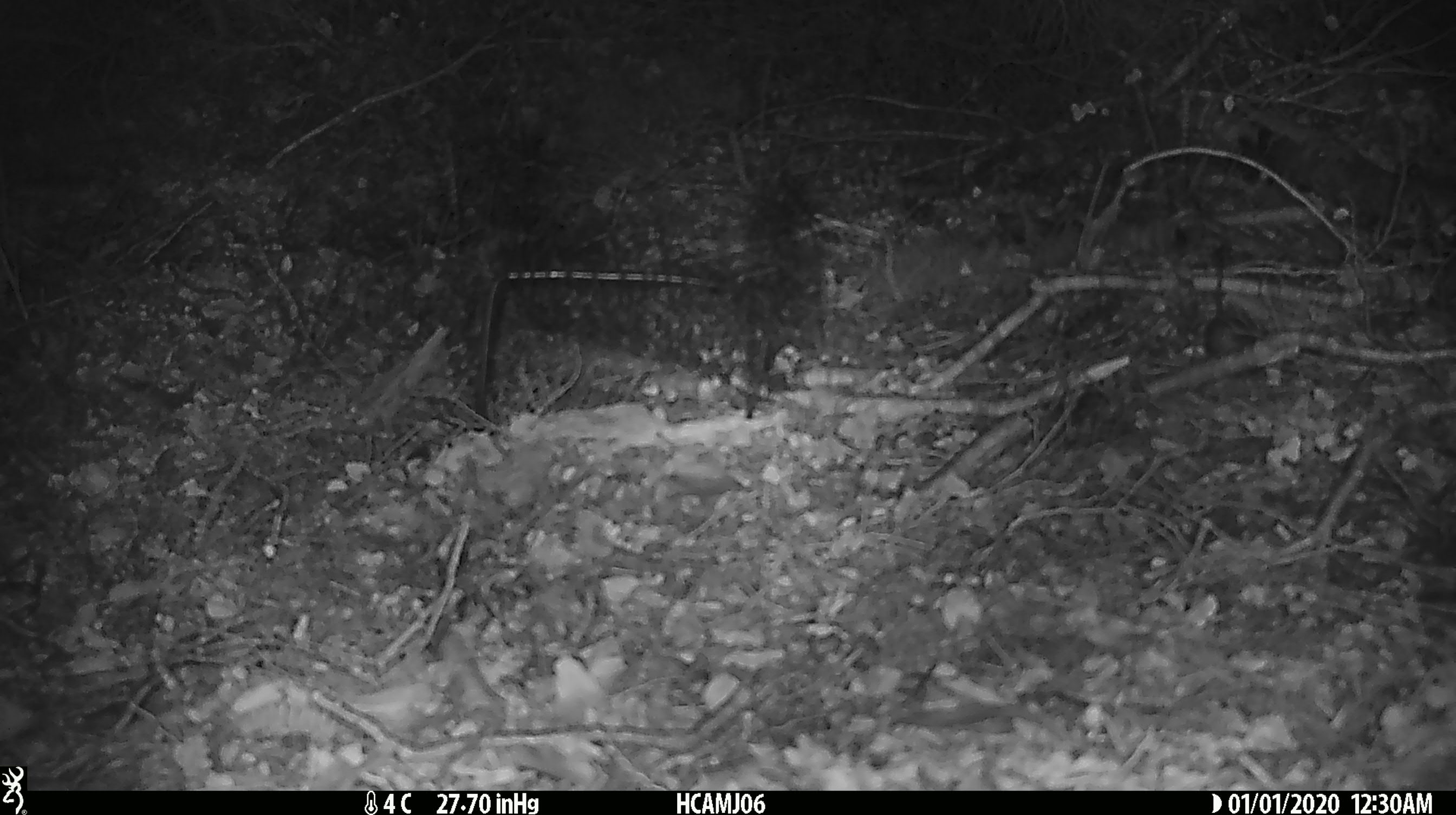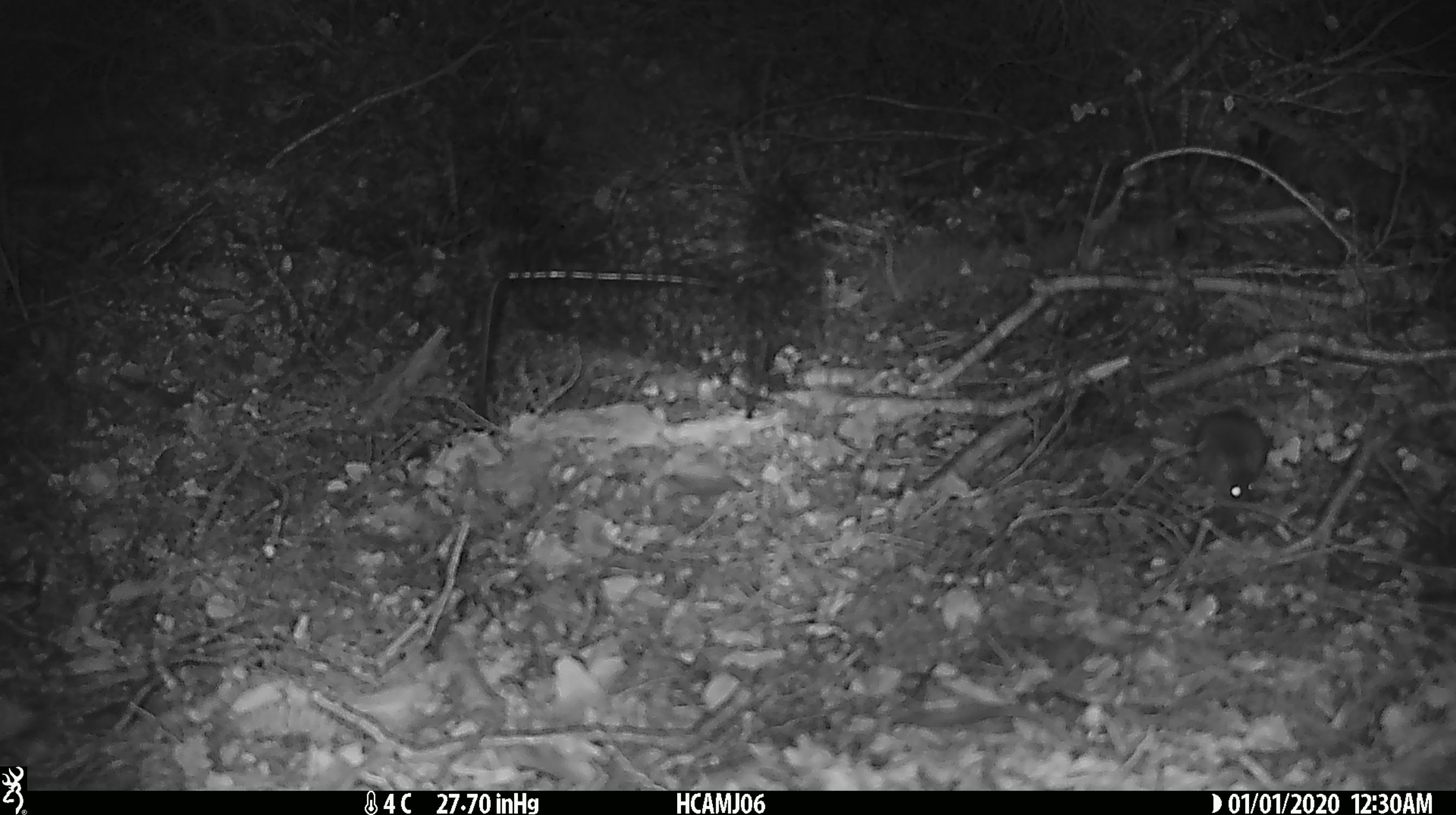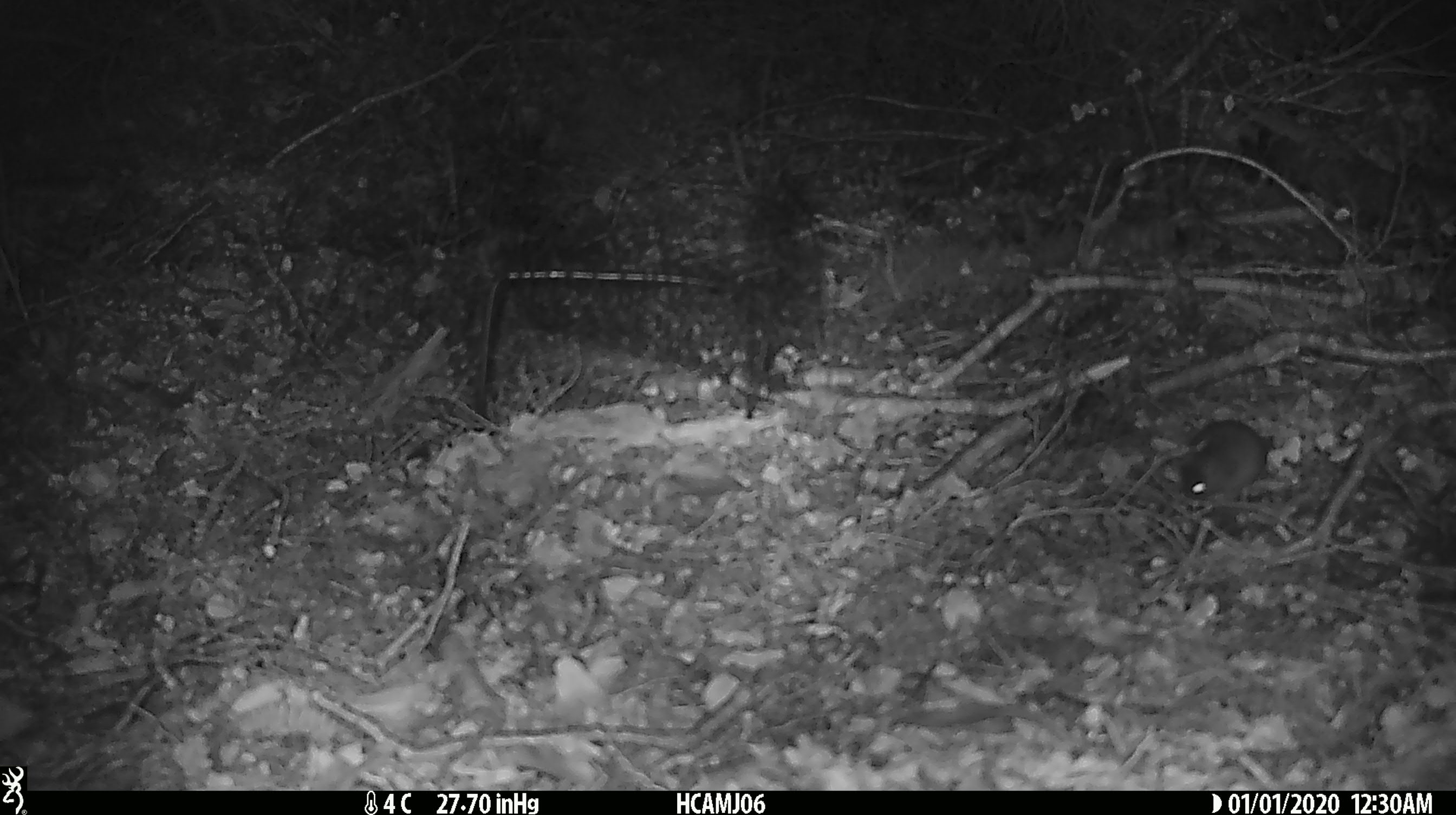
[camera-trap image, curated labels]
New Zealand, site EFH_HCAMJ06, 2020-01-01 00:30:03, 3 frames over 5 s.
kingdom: Animalia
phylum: Chordata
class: Mammalia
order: Rodentia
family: Muridae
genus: Mus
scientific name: Mus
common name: mouse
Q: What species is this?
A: Mouse (Mus).